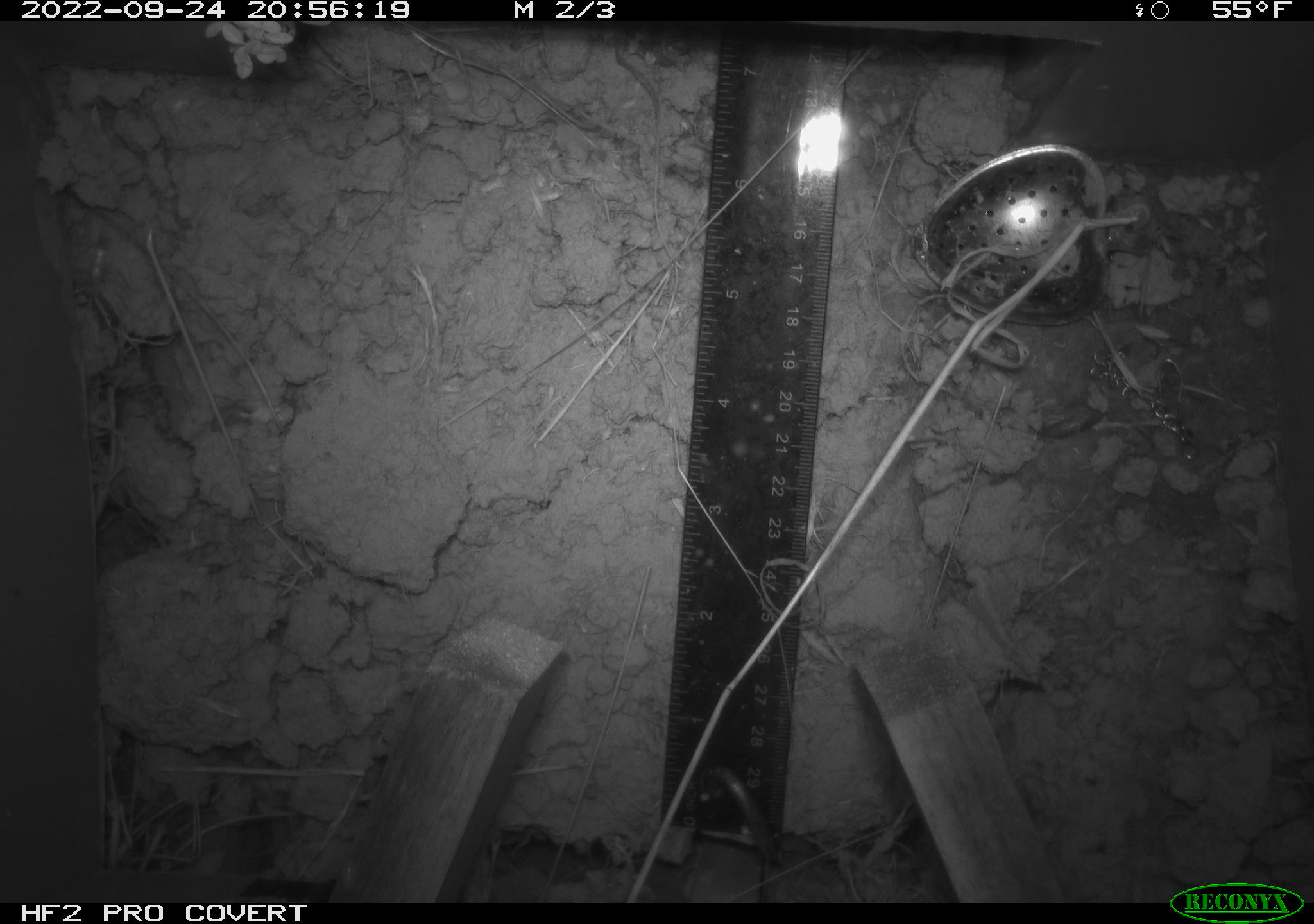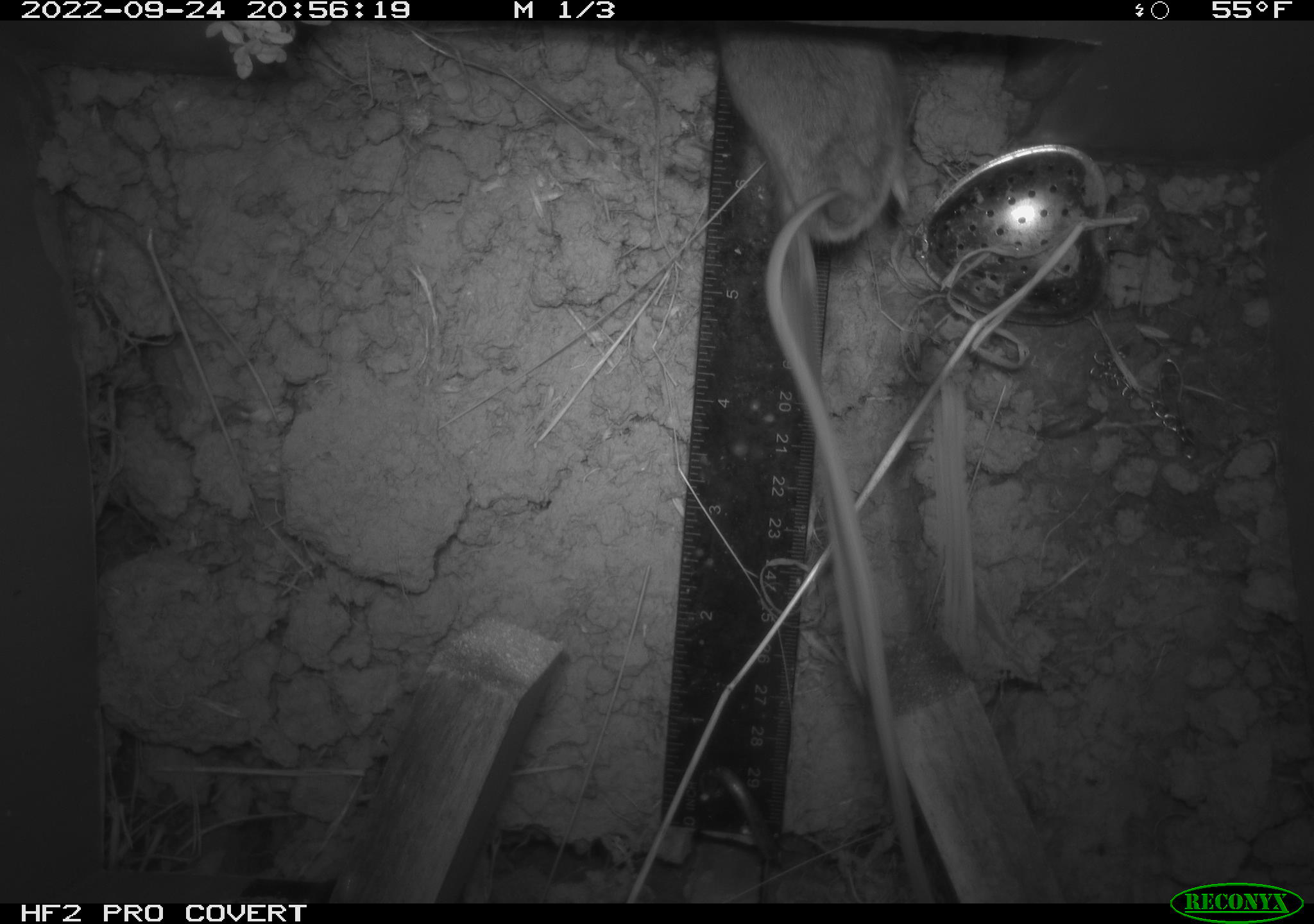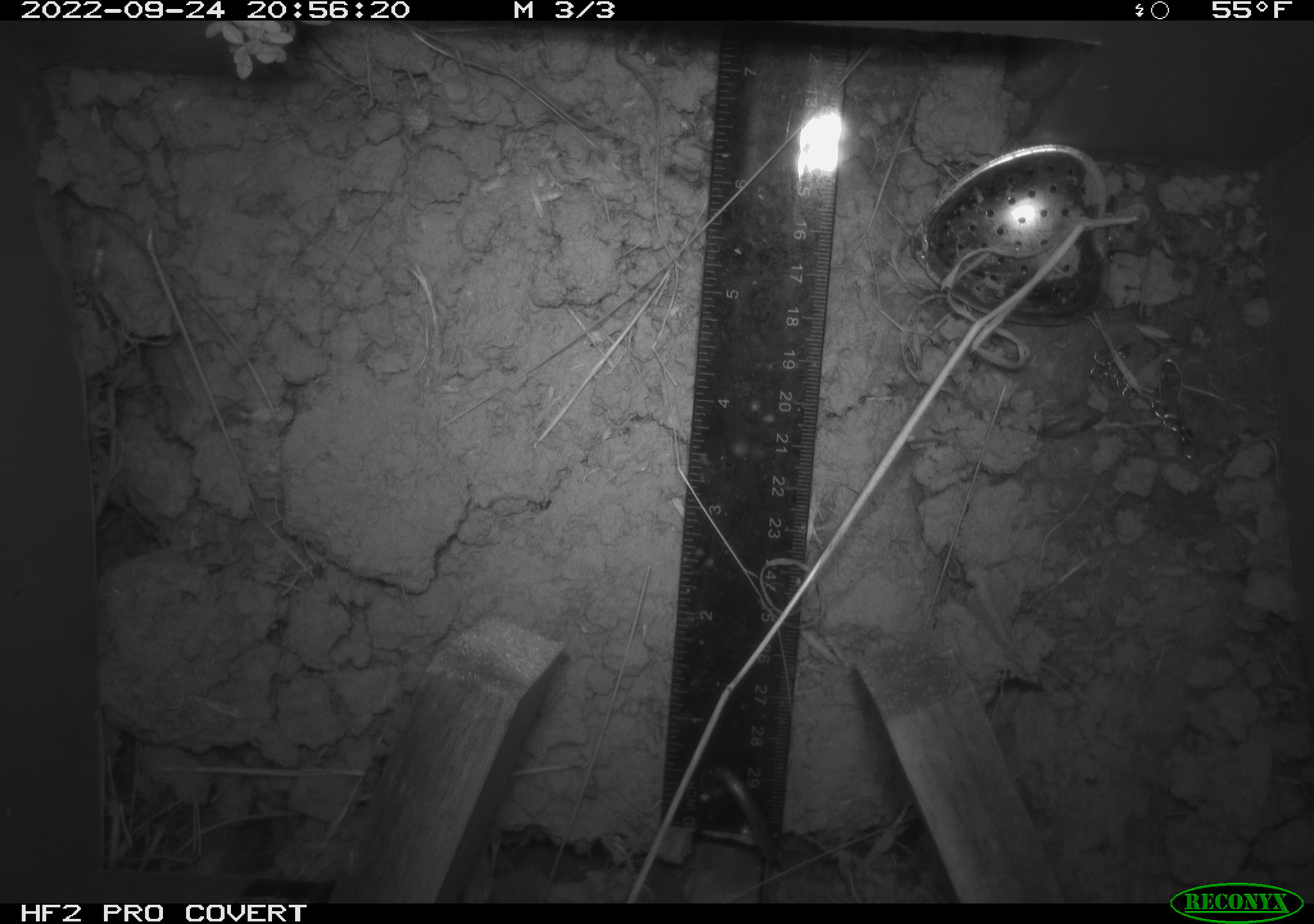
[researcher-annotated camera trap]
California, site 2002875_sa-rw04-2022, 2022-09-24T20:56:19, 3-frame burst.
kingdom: Animalia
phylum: Chordata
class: Mammalia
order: Rodentia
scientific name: Rodentia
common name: mouse species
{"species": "mouse species (Rodentia)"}